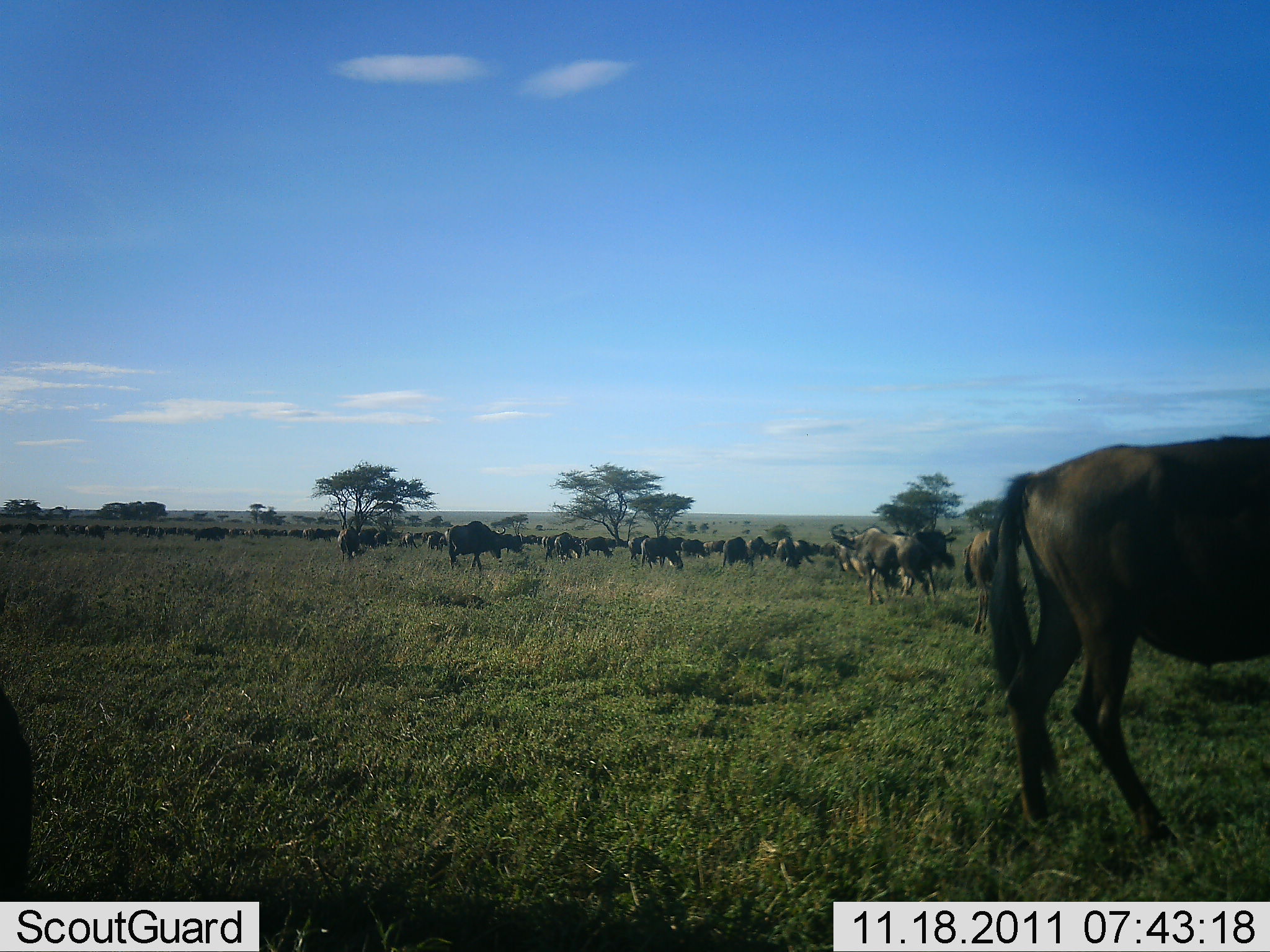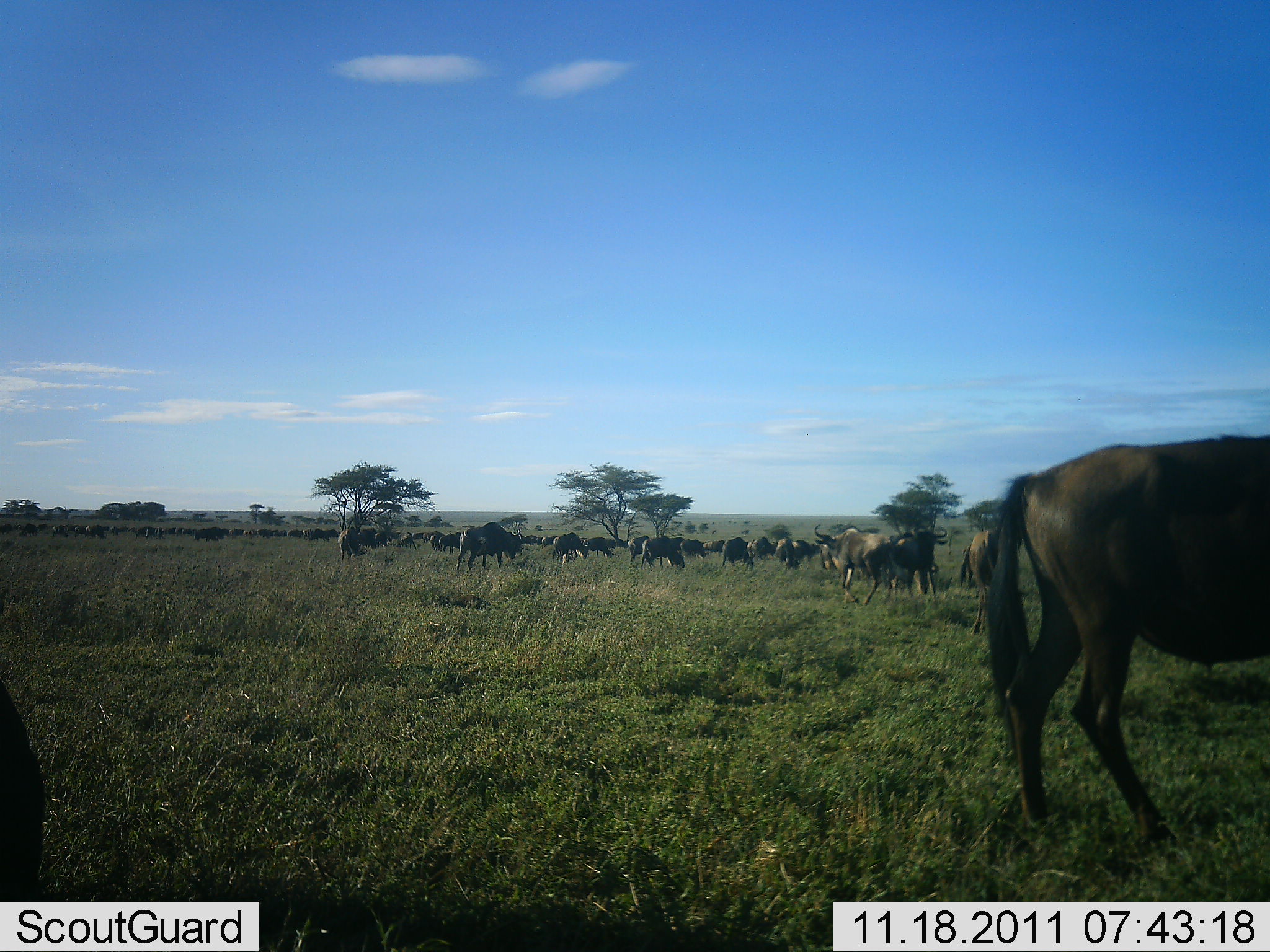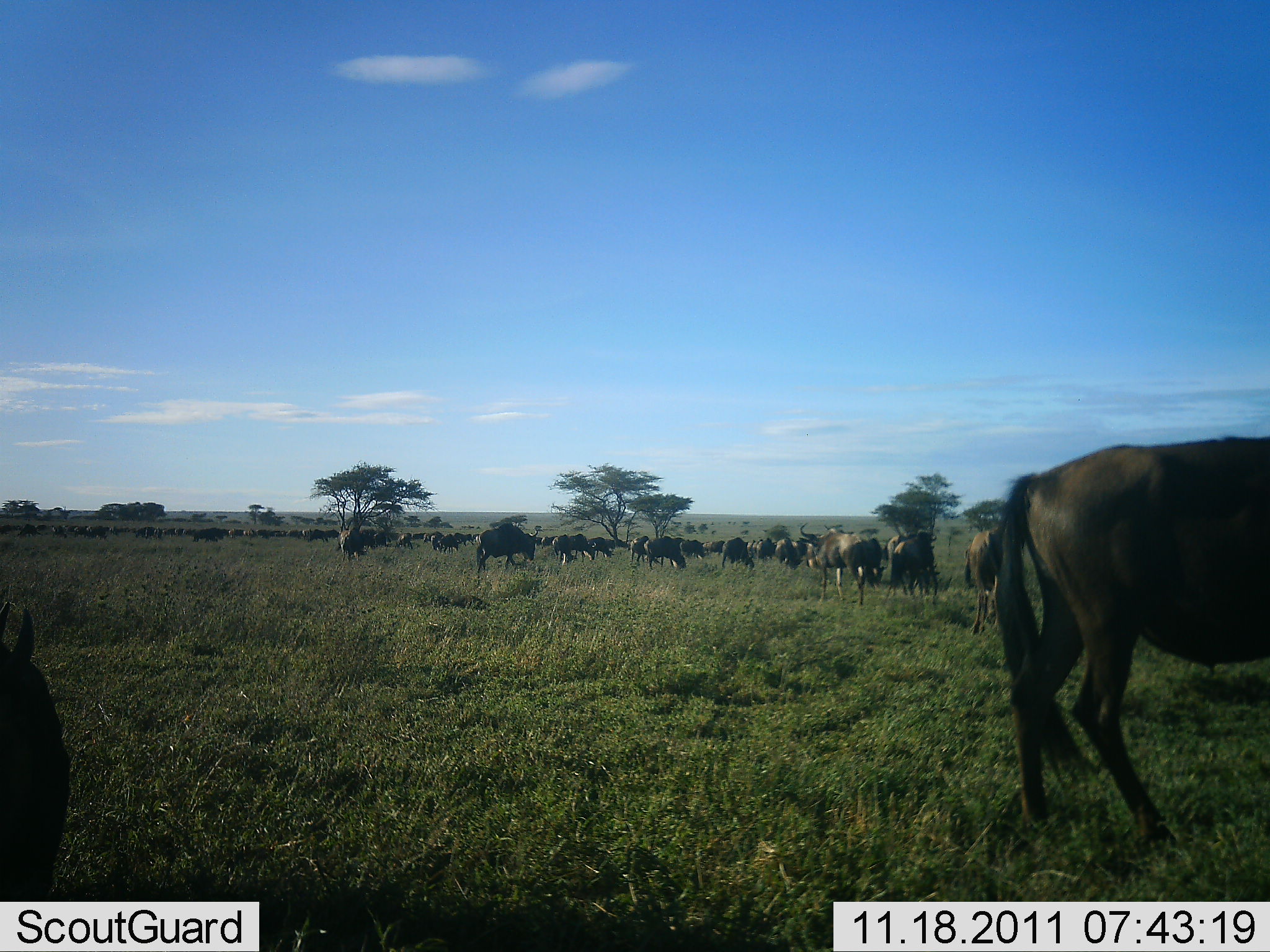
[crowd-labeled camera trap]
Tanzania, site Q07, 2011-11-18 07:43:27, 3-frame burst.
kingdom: Animalia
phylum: Chordata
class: Mammalia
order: Artiodactyla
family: Bovidae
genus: Connochaetes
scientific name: Connochaetes taurinus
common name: blue wildebeest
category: wildebeest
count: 11-50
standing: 50%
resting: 8%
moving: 67%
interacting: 17%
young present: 0%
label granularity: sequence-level